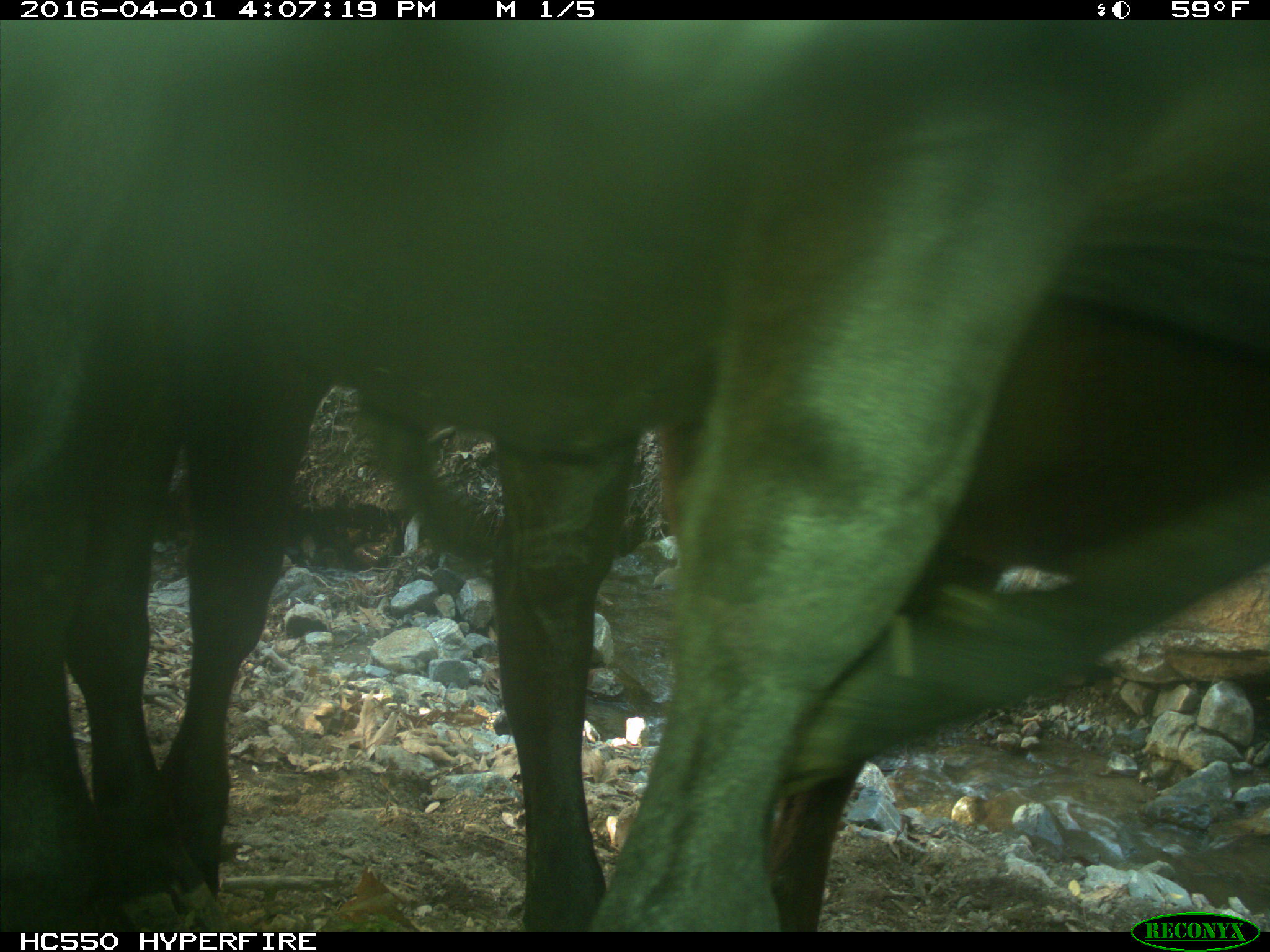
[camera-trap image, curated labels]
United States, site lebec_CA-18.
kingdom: Animalia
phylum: Chordata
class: Mammalia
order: Artiodactyla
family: Bovidae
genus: Bos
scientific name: Bos taurus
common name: domestic cow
Bos taurus (domestic cow).